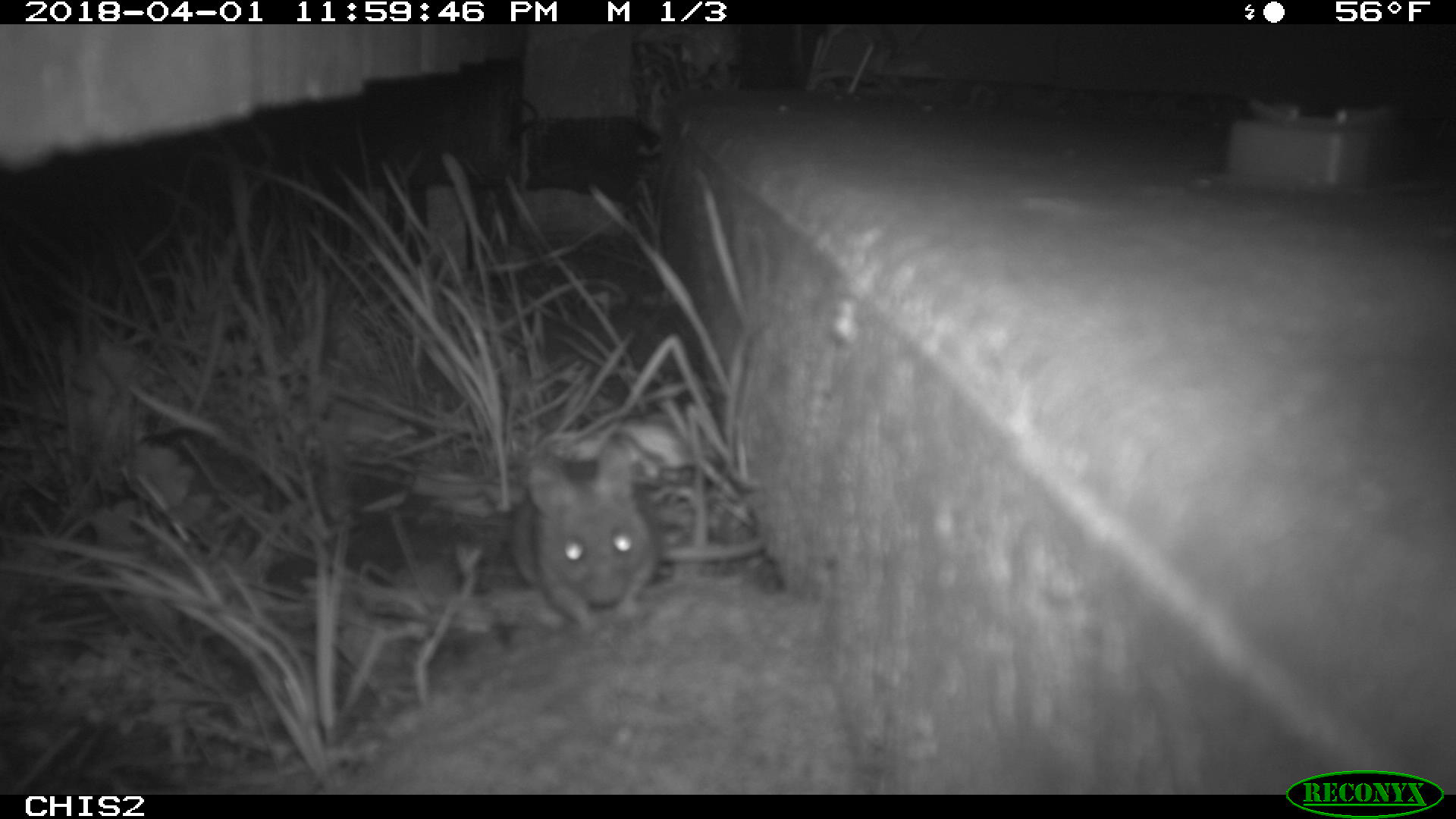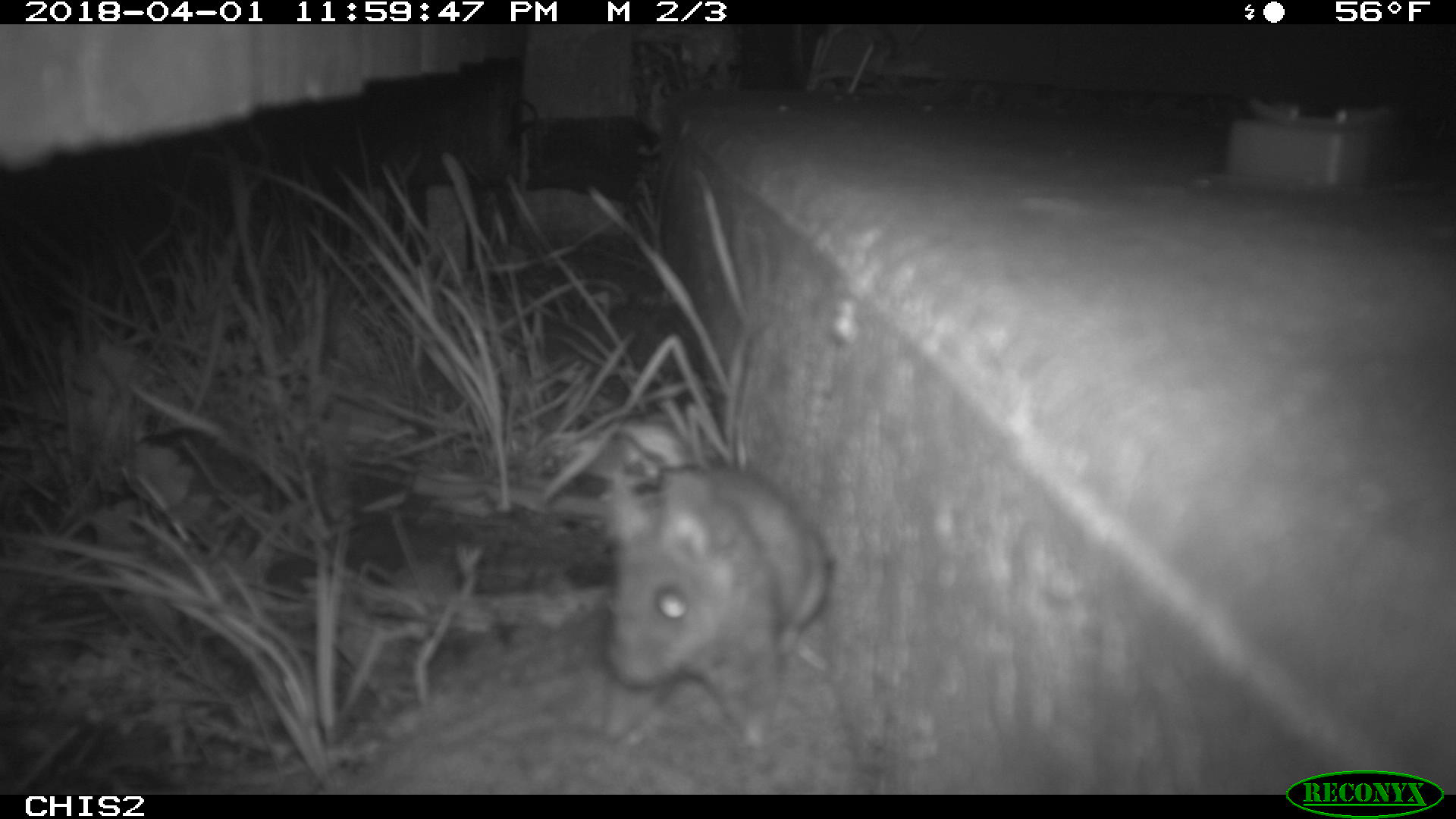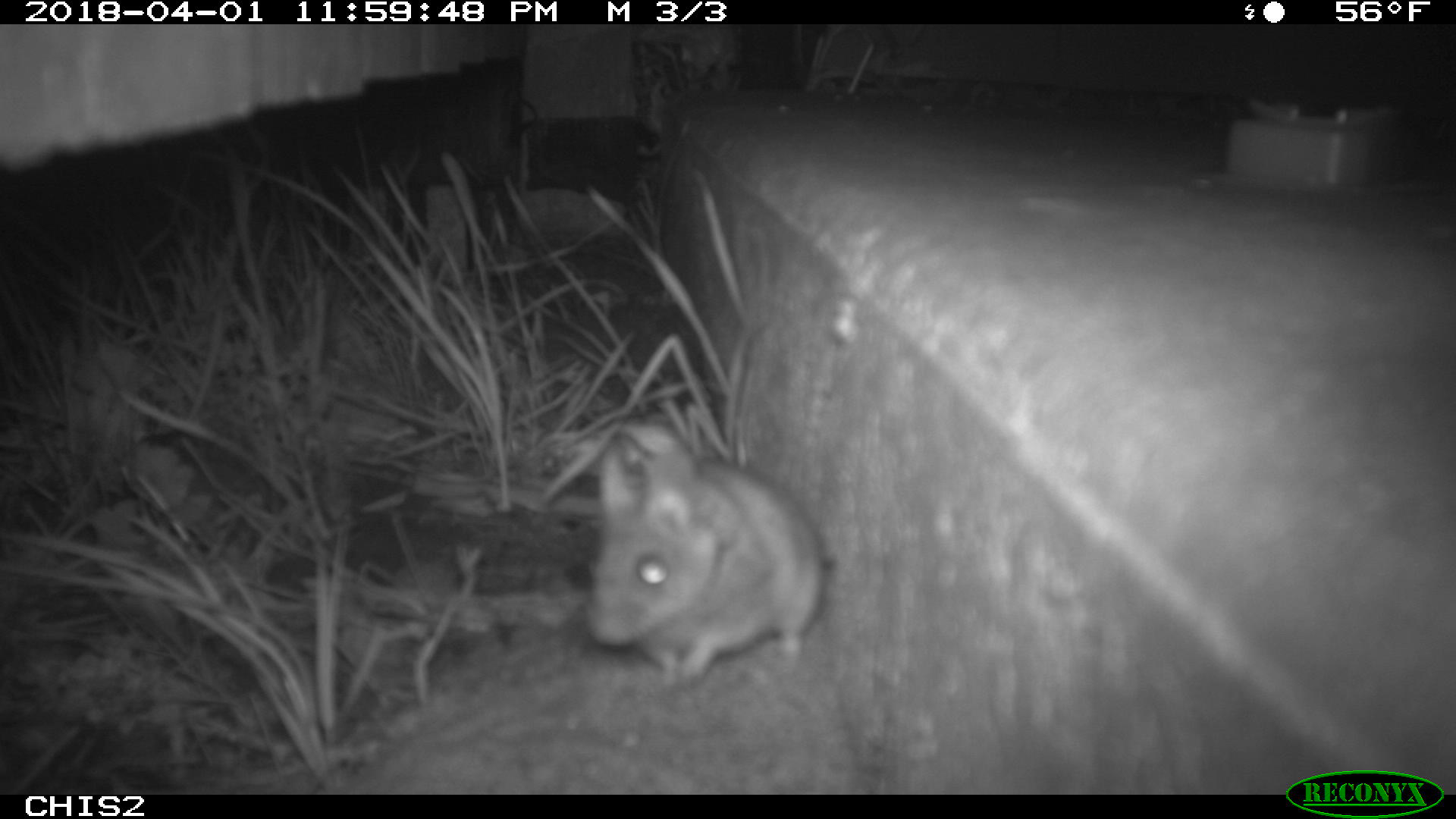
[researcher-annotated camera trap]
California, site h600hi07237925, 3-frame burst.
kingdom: Animalia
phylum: Chordata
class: Mammalia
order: Rodentia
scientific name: Rodentia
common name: rodent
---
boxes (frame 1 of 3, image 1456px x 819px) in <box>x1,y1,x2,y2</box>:
rodent: <box>509,428,660,633</box>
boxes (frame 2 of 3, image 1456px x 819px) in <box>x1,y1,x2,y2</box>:
rodent: <box>597,469,830,773</box>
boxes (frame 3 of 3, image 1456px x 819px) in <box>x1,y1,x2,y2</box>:
rodent: <box>585,440,827,687</box>